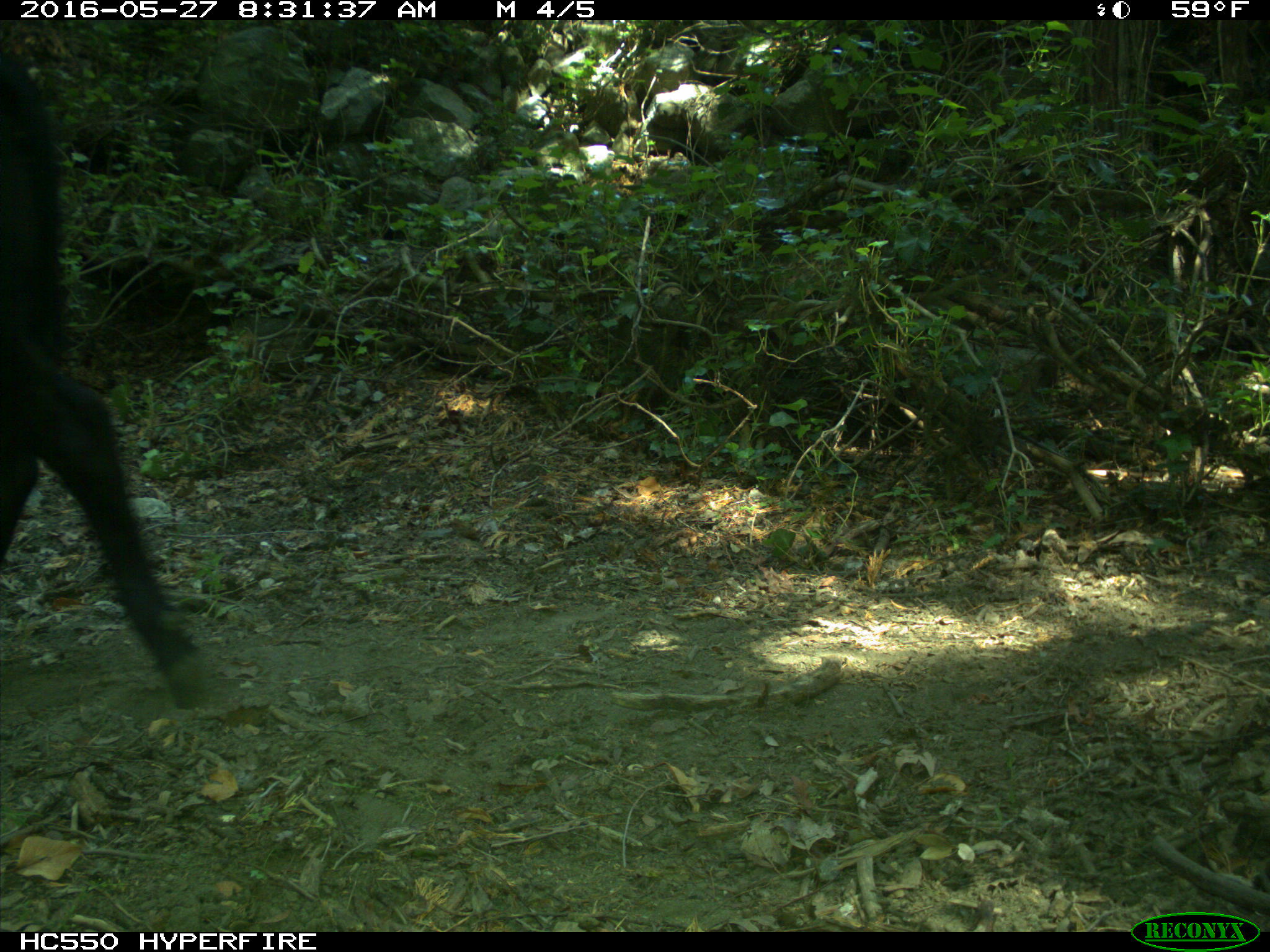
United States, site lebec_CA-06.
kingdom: Animalia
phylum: Chordata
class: Mammalia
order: Artiodactyla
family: Bovidae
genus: Bos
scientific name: Bos taurus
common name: domestic cow